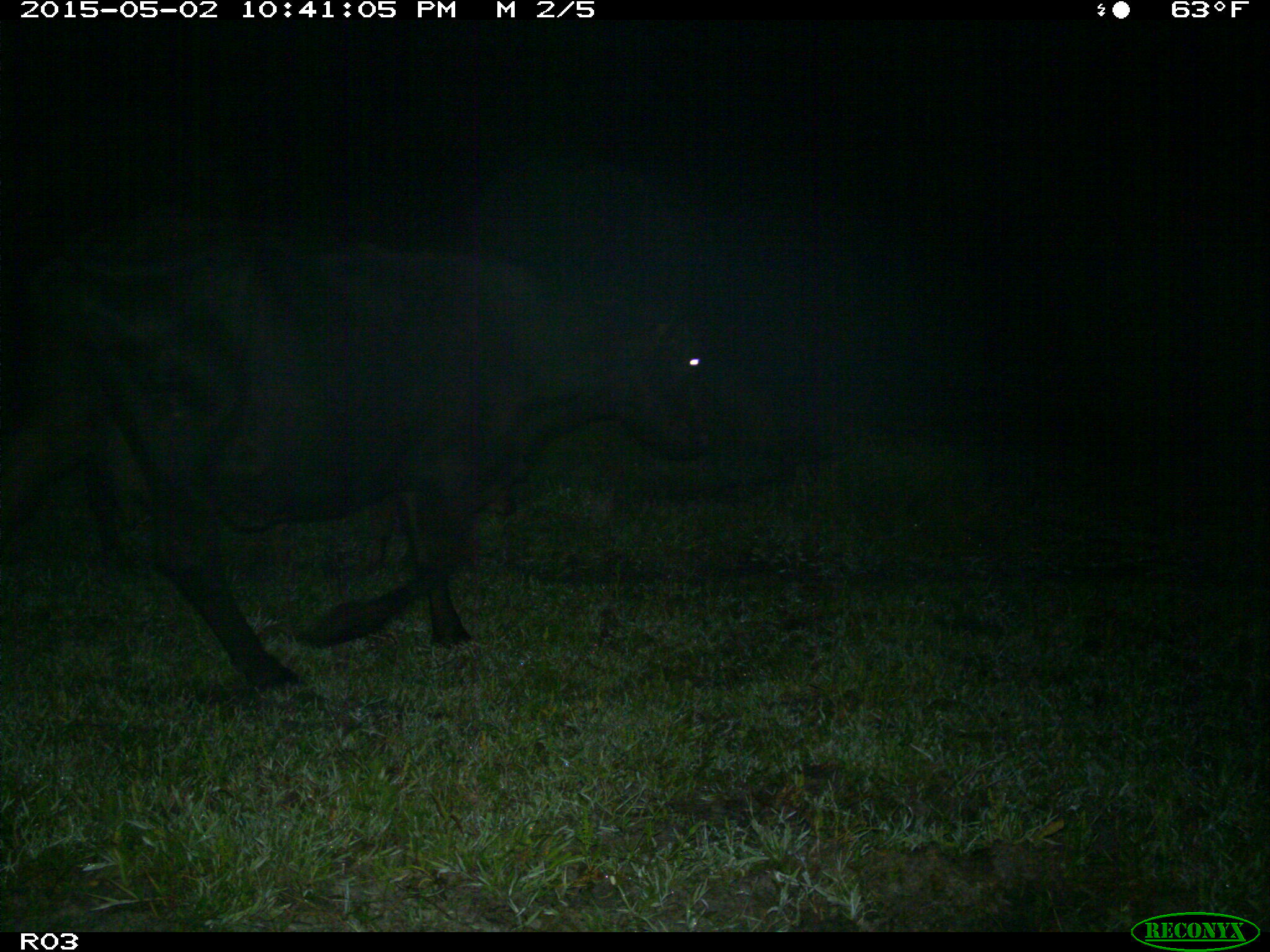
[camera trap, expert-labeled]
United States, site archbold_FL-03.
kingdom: Animalia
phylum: Chordata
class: Mammalia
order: Artiodactyla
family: Bovidae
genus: Bos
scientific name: Bos taurus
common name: domestic cow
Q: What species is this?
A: Bos taurus (domestic cow).